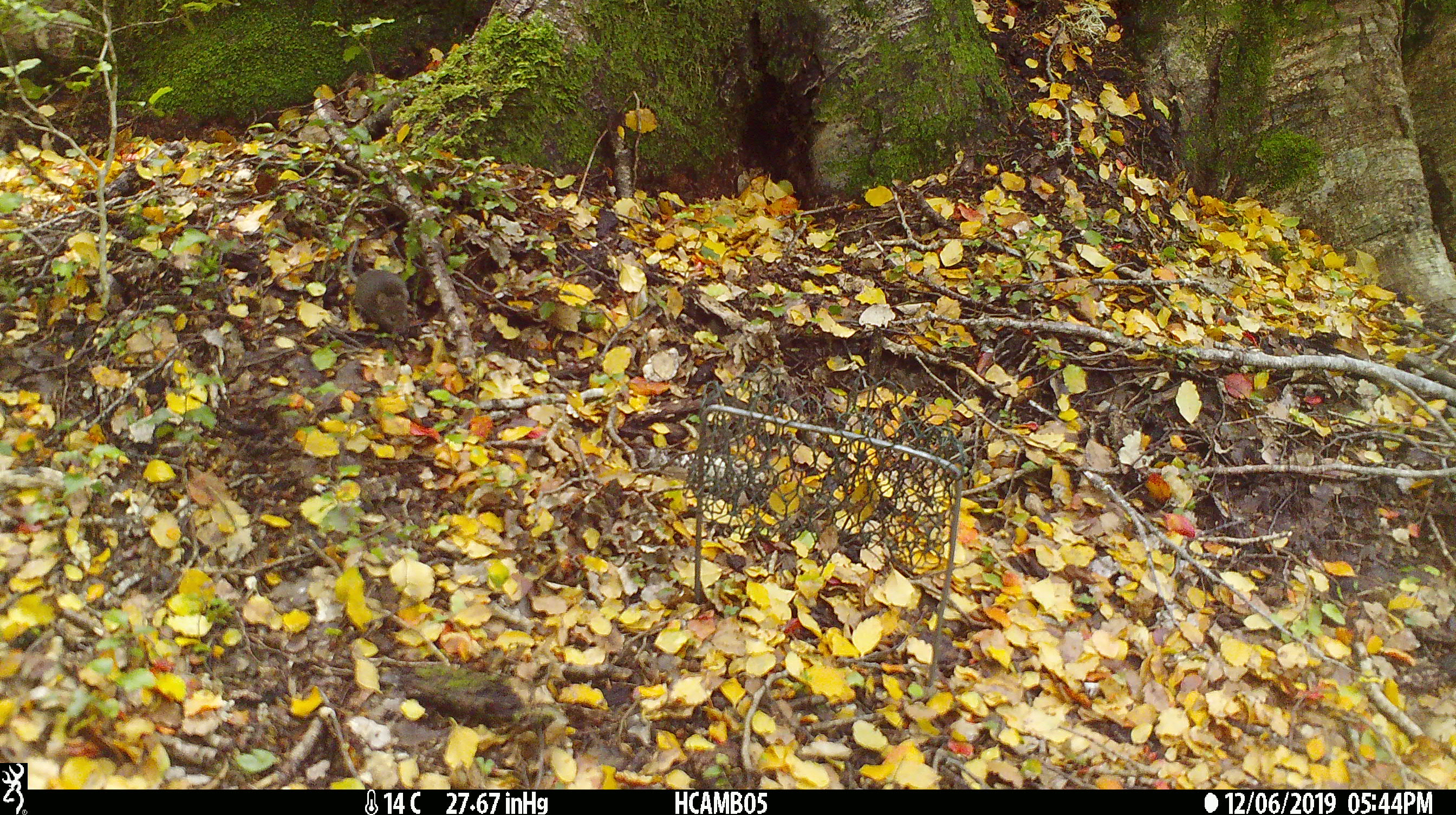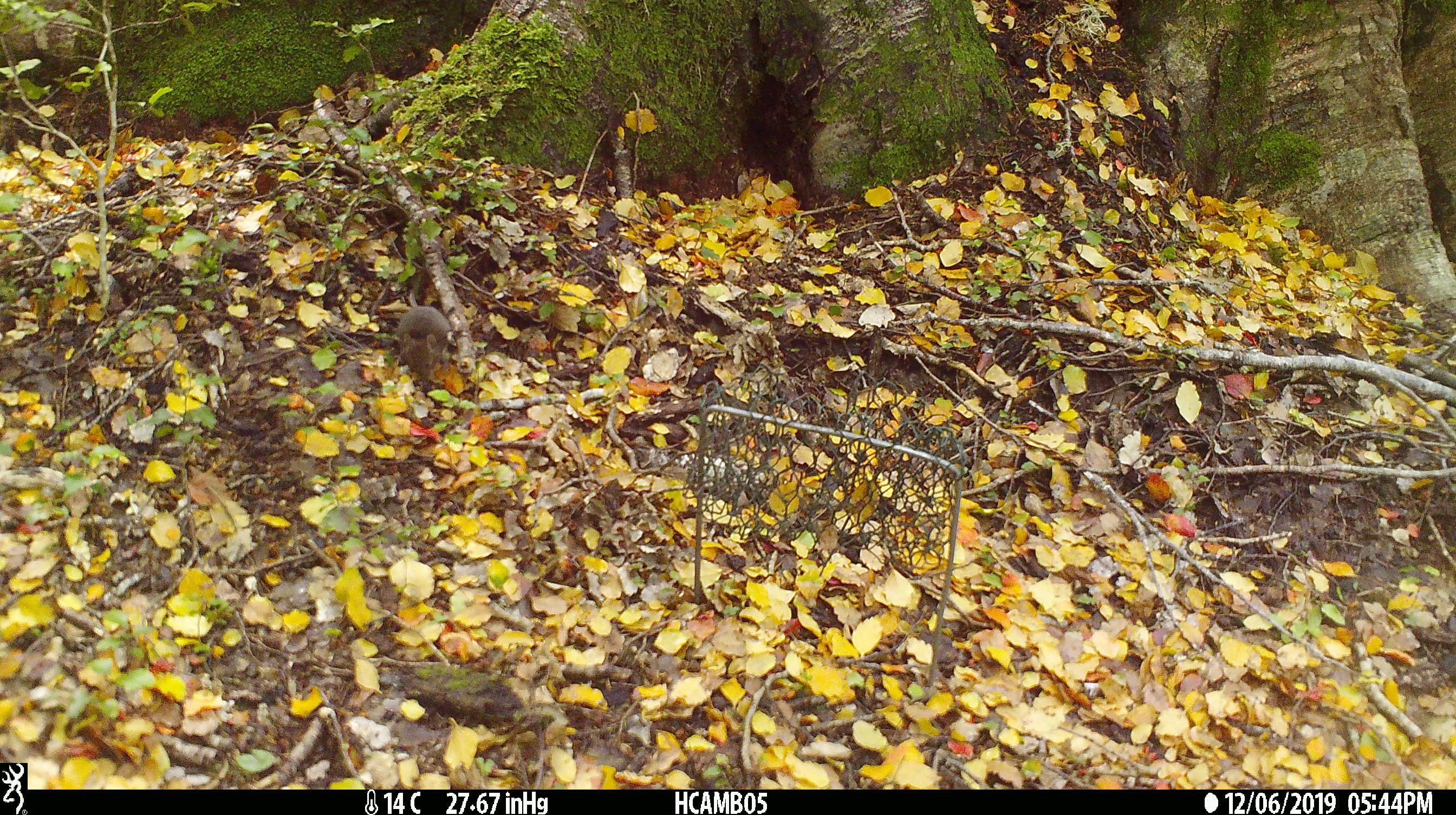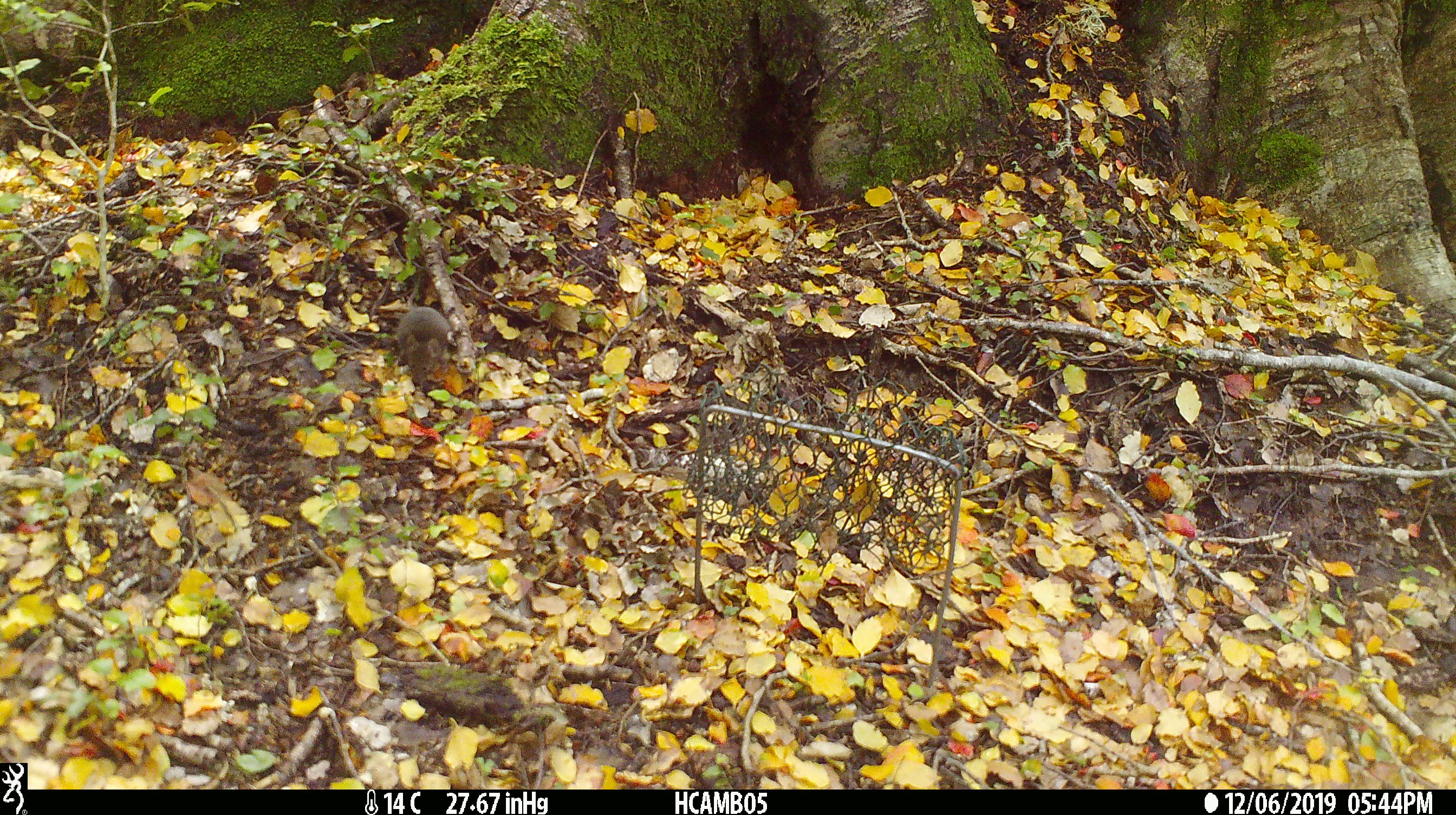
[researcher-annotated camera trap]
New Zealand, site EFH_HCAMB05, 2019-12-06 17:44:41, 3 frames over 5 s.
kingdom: Animalia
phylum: Chordata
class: Mammalia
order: Rodentia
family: Muridae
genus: Mus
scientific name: Mus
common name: mouse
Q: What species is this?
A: Mouse (Mus).